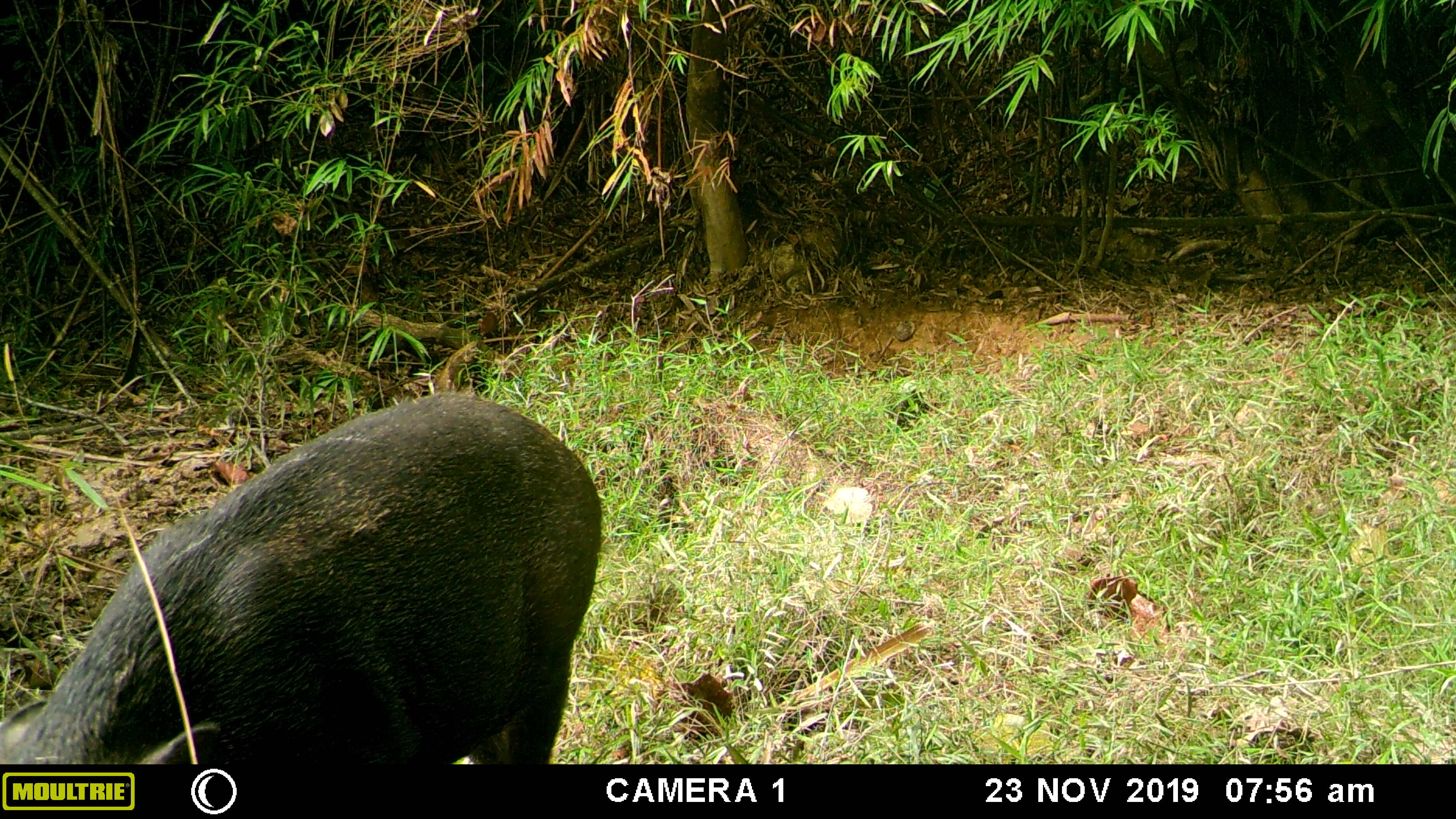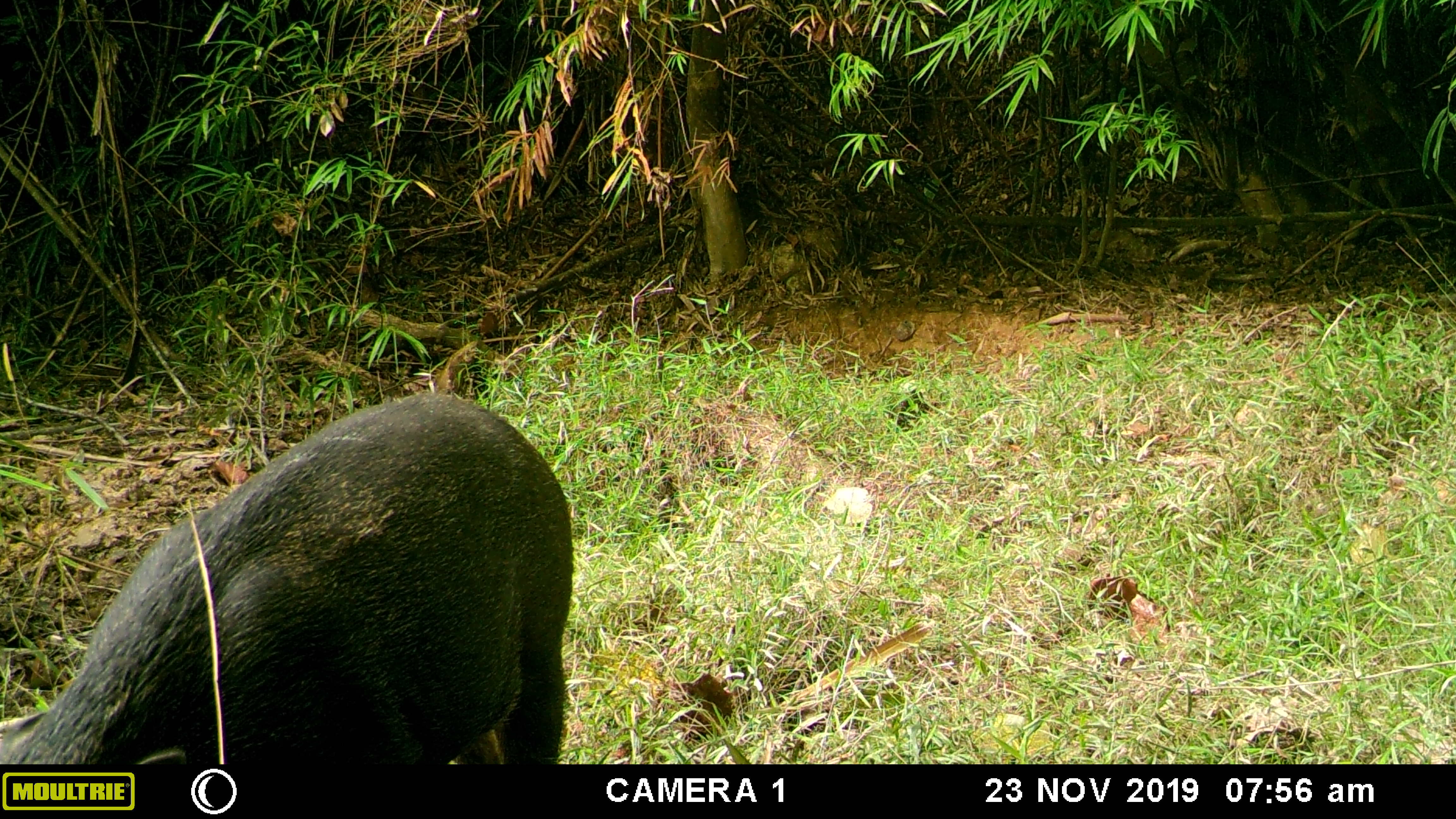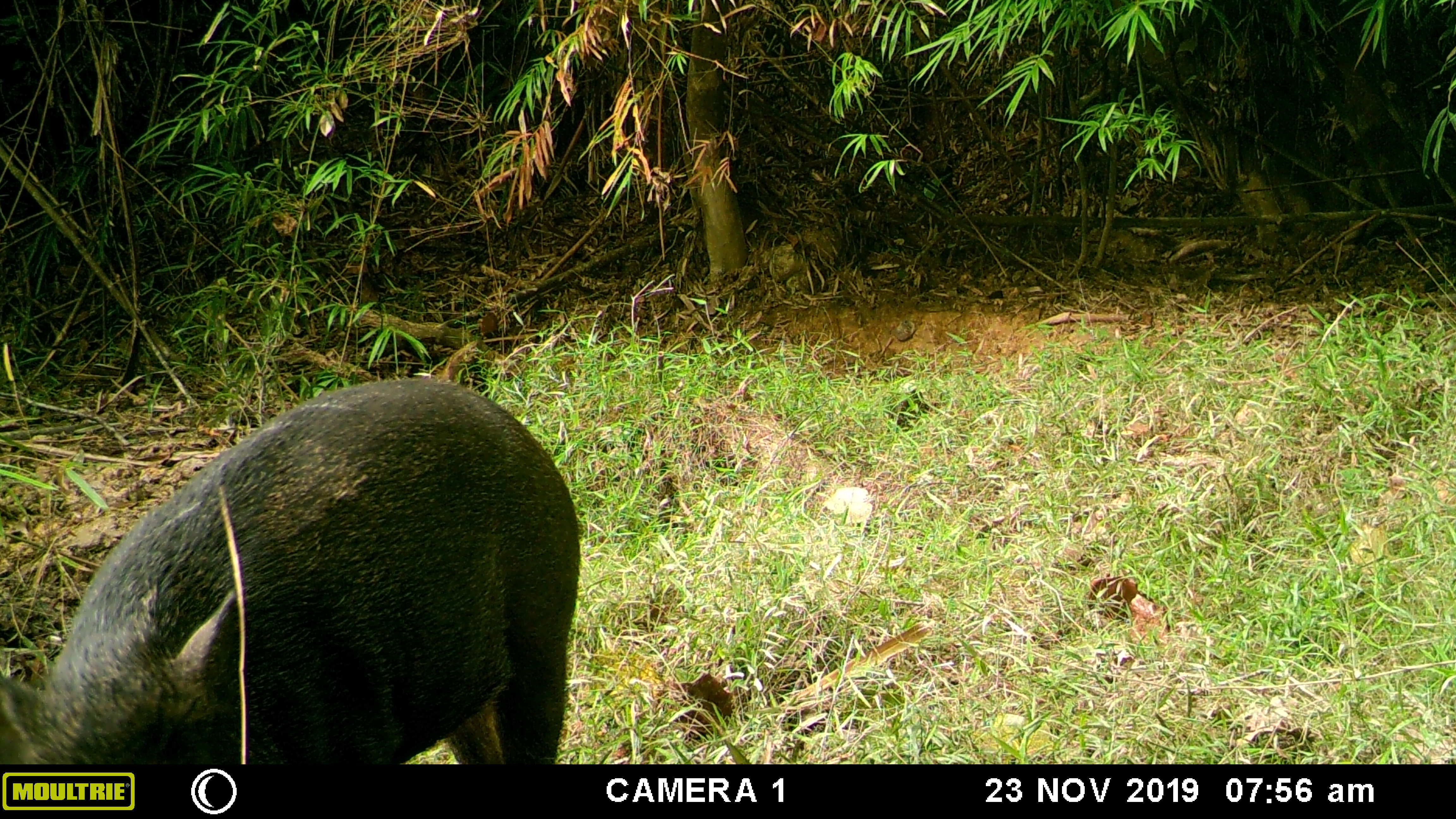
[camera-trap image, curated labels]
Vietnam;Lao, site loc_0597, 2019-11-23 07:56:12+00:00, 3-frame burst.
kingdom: Animalia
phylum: Chordata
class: Mammalia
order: Artiodactyla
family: Suidae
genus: Sus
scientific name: Sus scrofa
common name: eurasian wild pig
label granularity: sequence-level